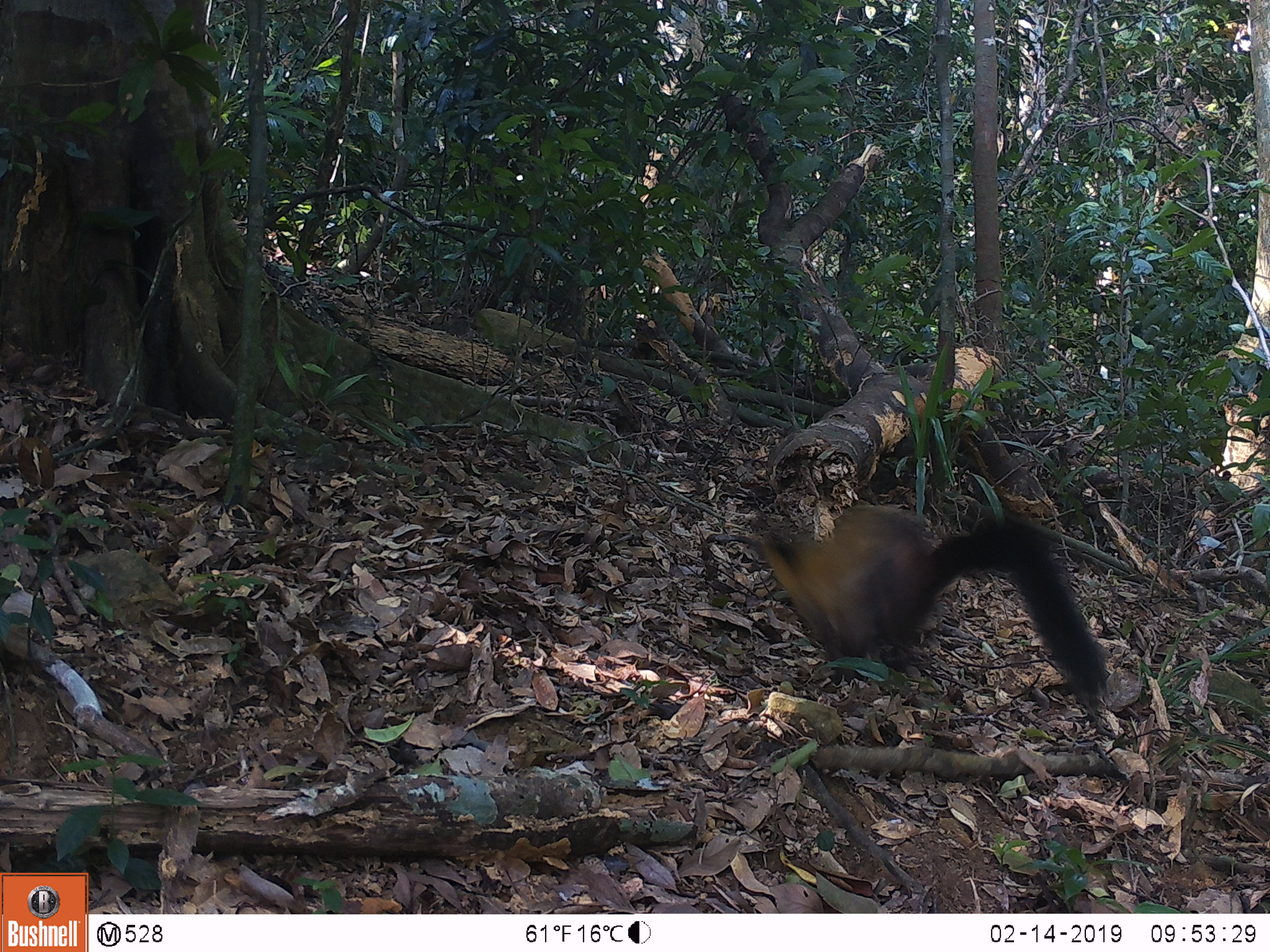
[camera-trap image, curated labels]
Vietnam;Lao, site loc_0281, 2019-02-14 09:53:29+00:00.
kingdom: Animalia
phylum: Chordata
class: Mammalia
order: Carnivora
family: Mustelidae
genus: Martes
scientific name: Martes flavigula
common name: yellow-throated marten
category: yellow throated marten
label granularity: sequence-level